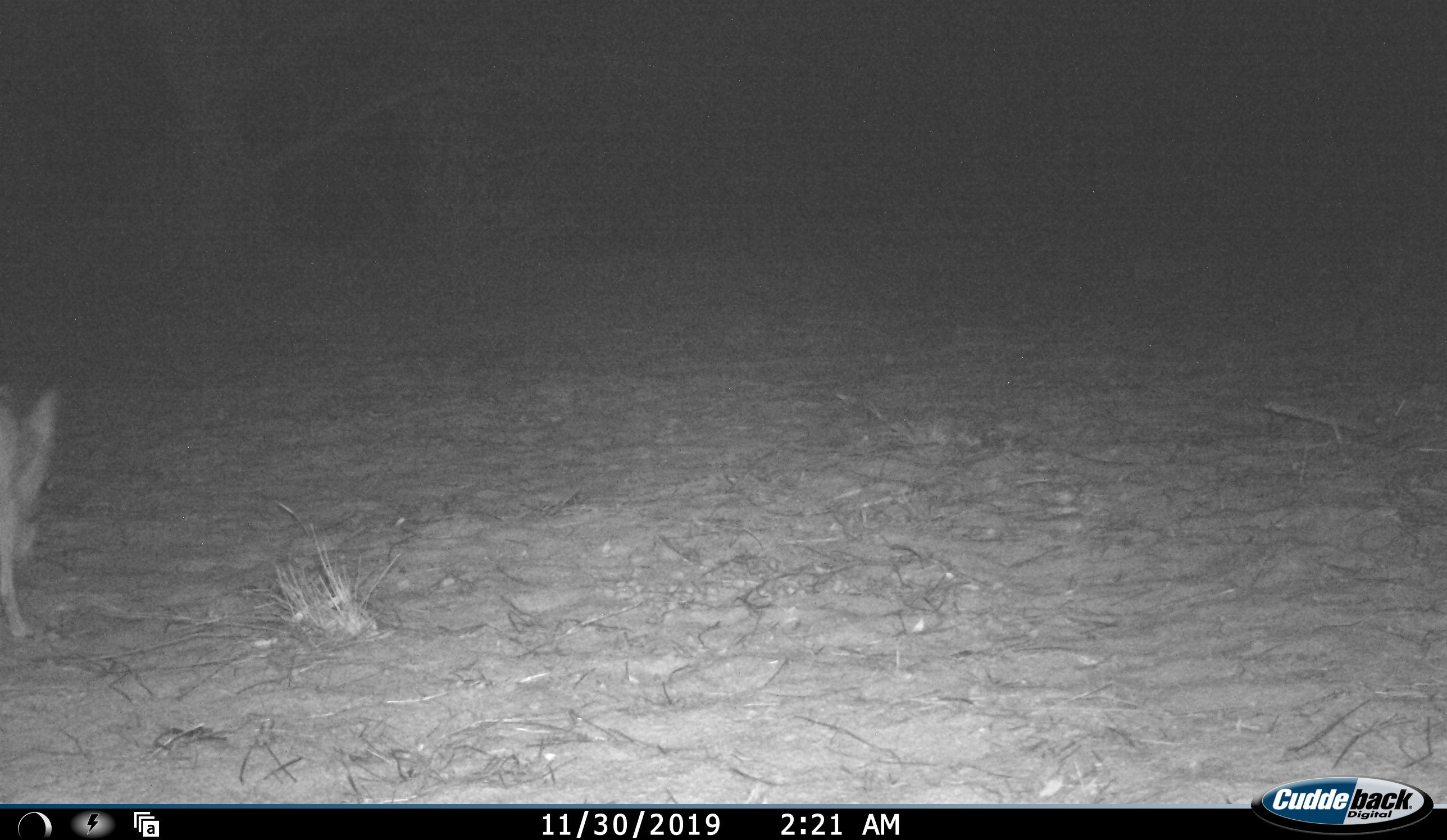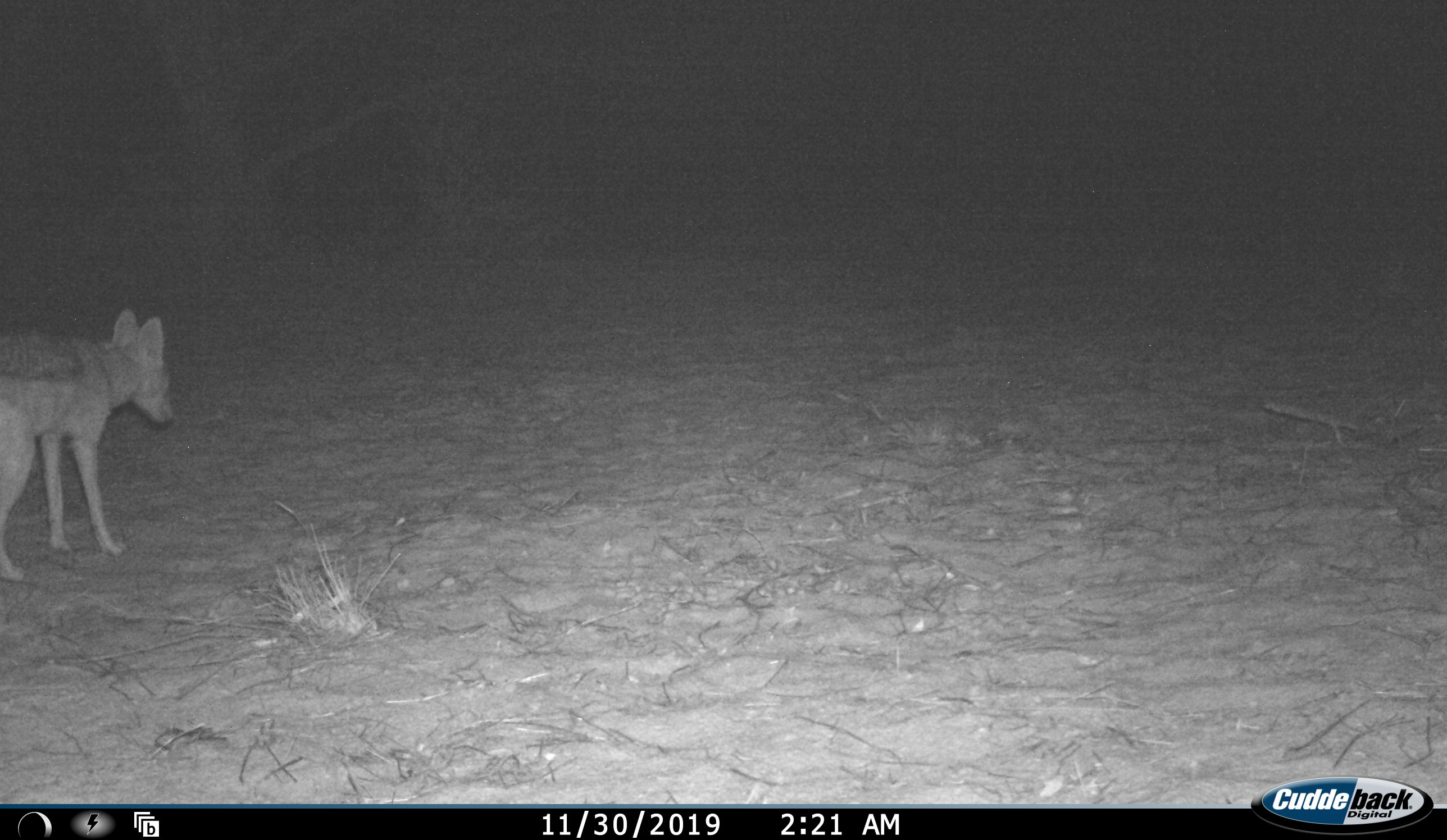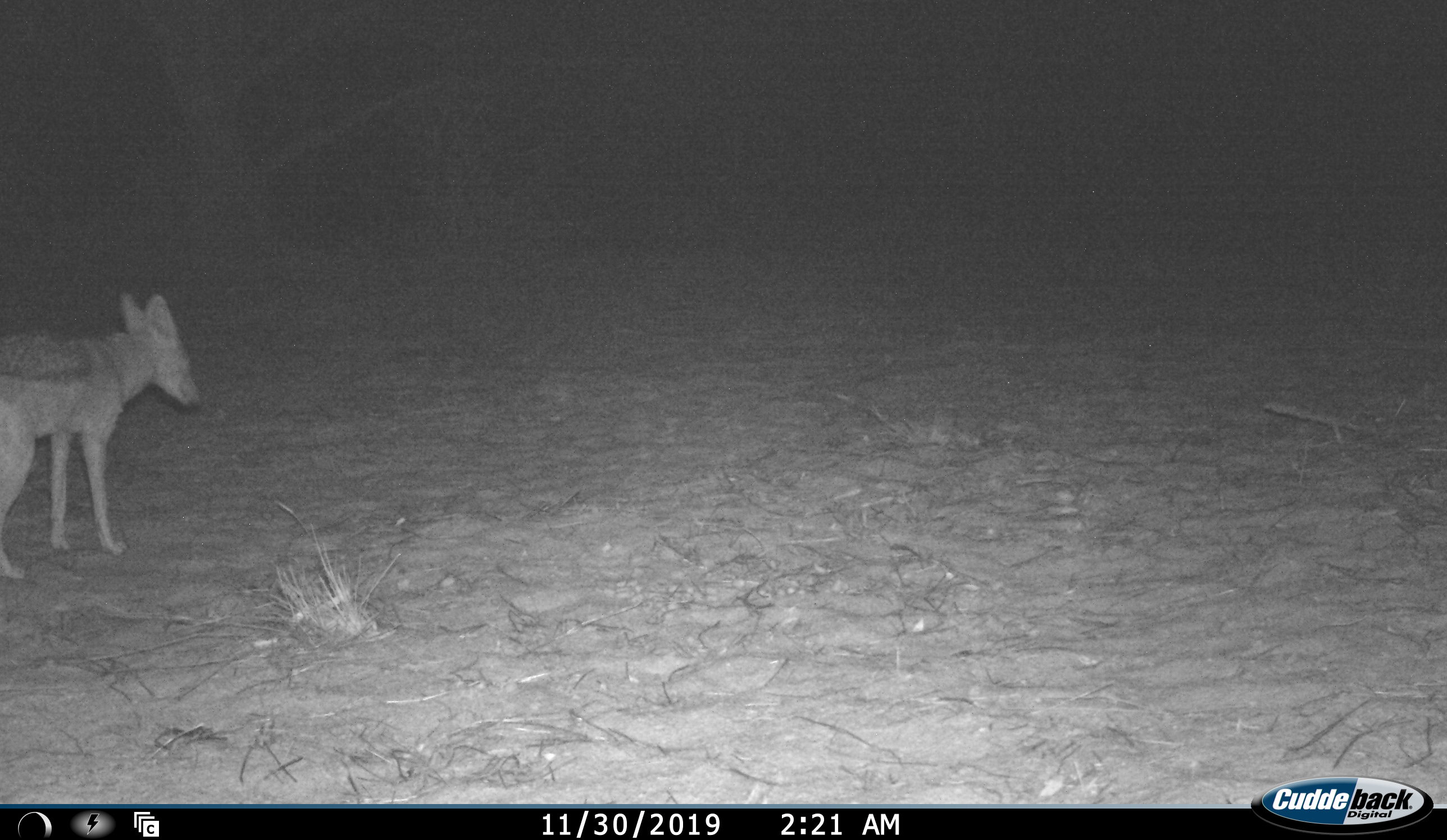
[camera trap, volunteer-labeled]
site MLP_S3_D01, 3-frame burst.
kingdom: Animalia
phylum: Chordata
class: Mammalia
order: Carnivora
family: Canidae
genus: Lupulella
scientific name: Lupulella mesomelas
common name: black-backed jackal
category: jackalblackbacked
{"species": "jackalblackbacked (black-backed jackal) (Lupulella mesomelas)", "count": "1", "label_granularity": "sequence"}